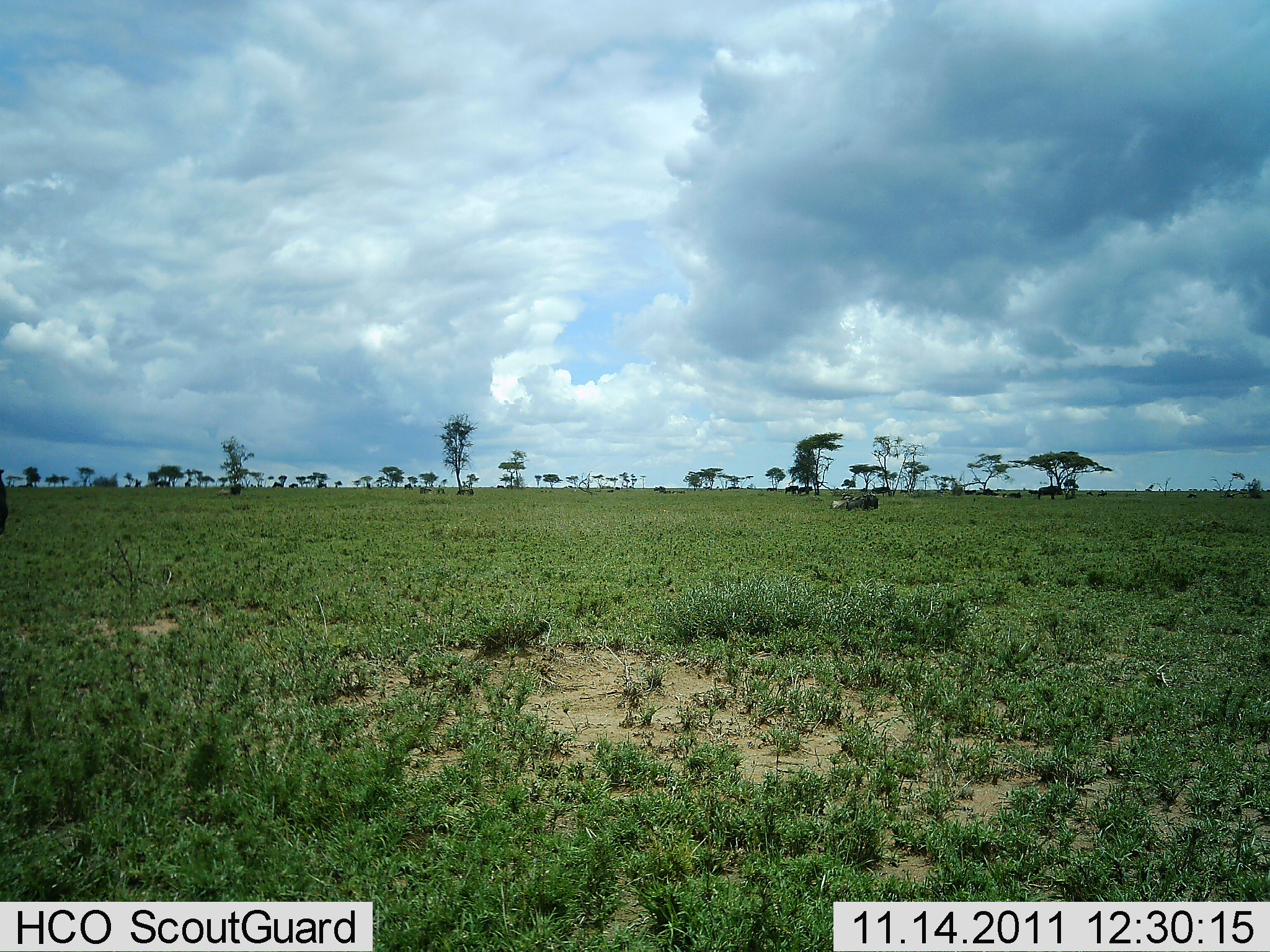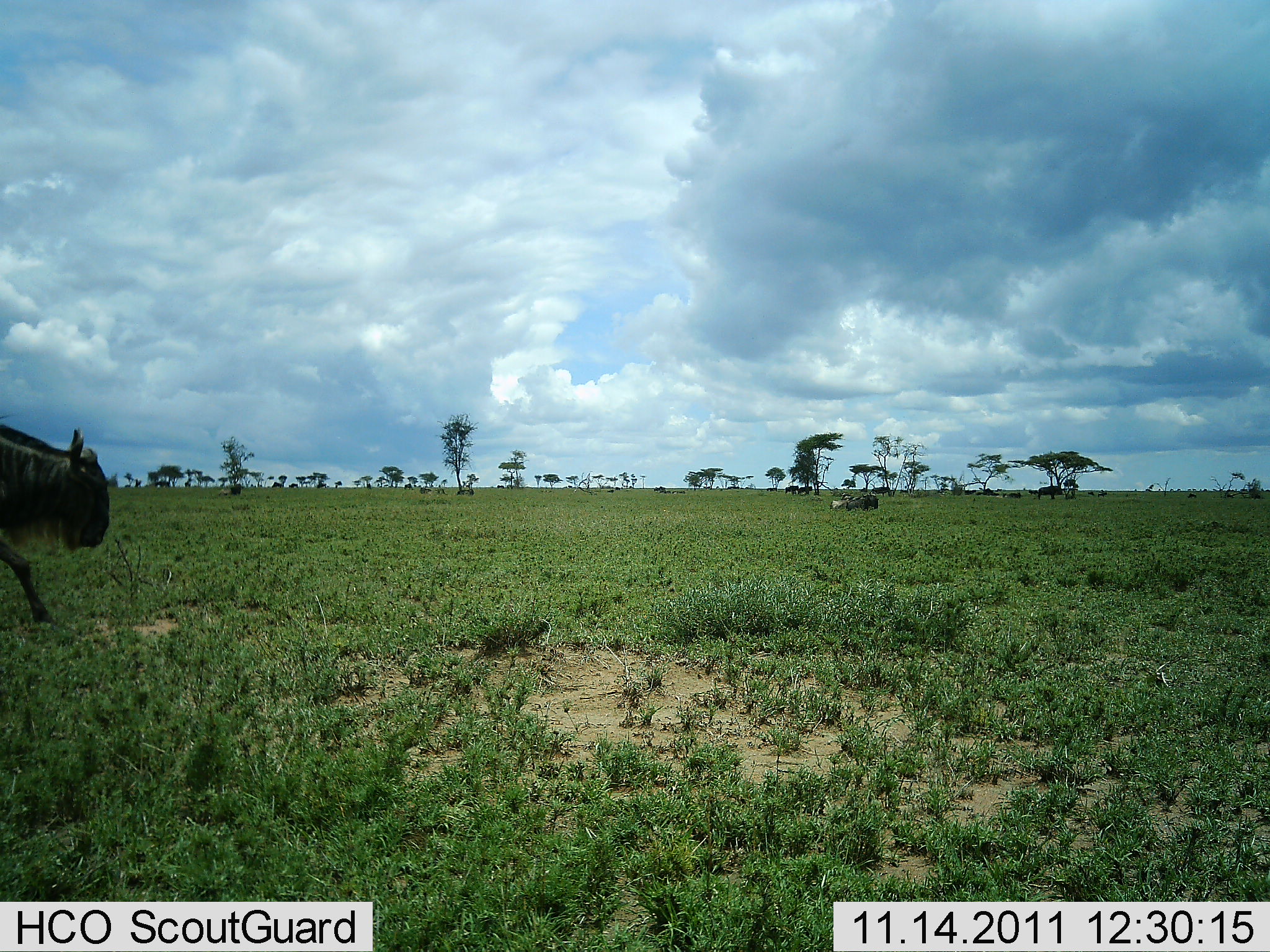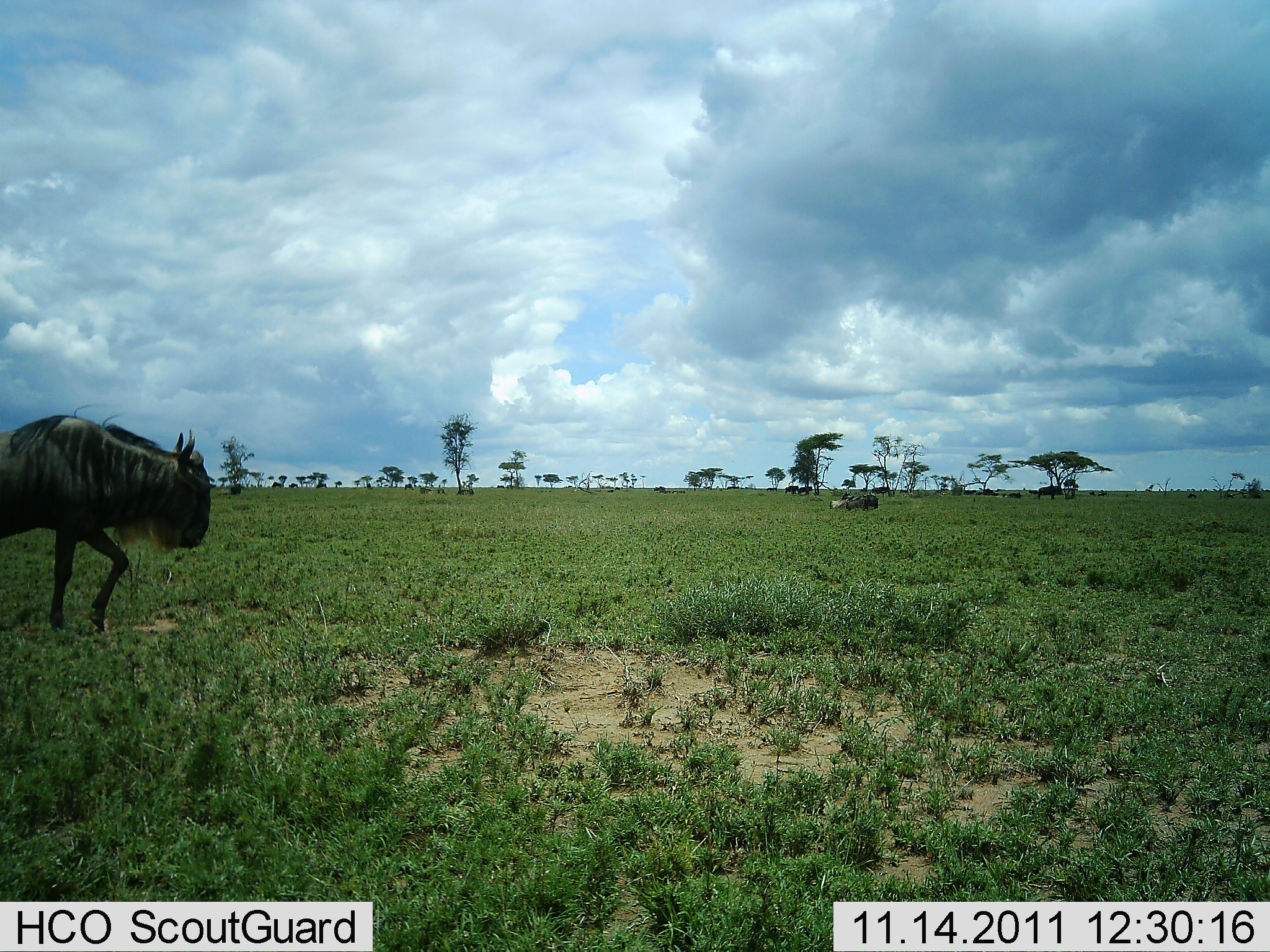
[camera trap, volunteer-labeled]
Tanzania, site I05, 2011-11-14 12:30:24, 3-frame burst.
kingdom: Animalia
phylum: Chordata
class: Mammalia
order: Artiodactyla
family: Bovidae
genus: Connochaetes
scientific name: Connochaetes taurinus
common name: blue wildebeest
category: wildebeest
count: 1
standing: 20%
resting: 0%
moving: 100%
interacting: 0%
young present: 0%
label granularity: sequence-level